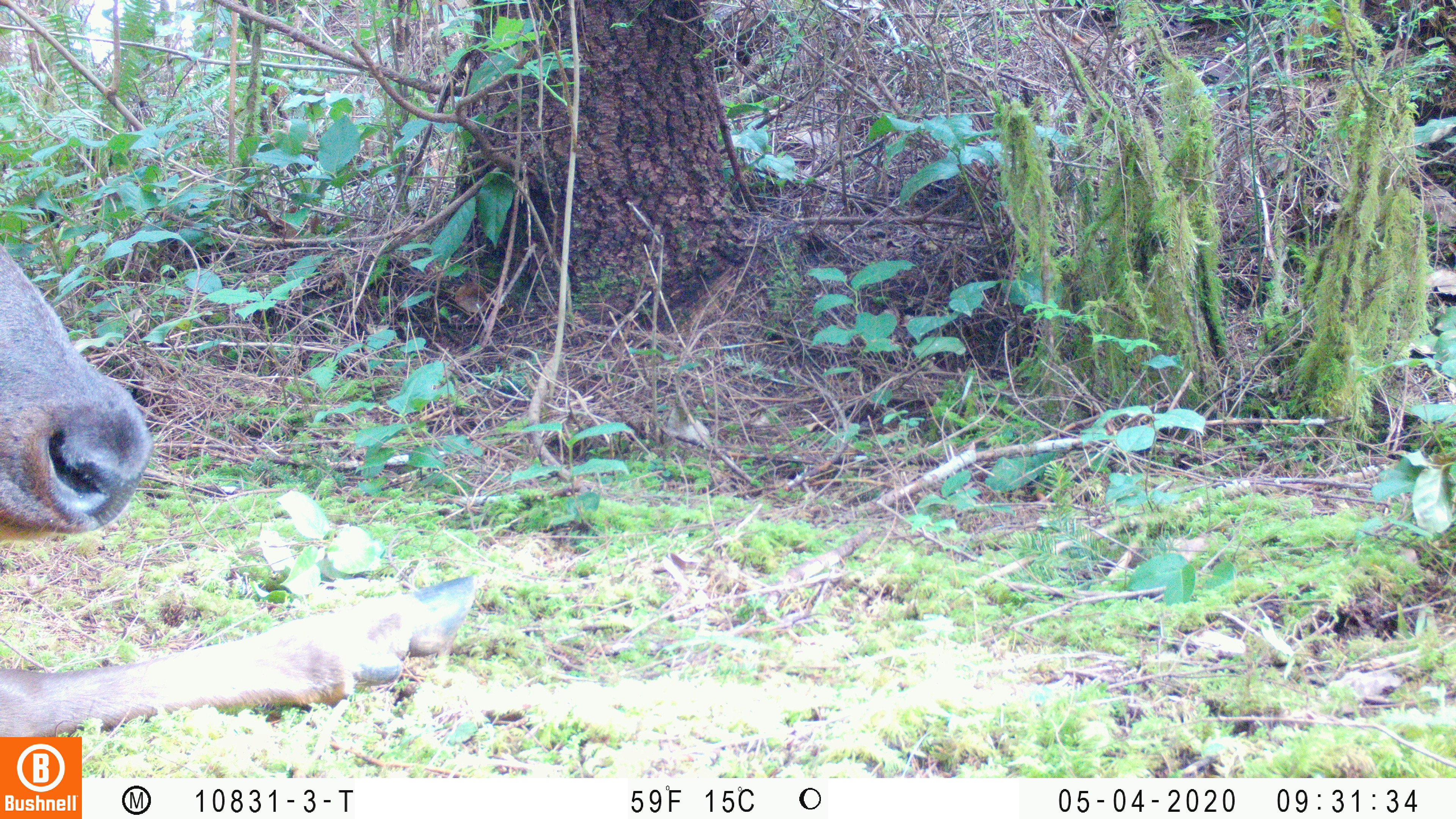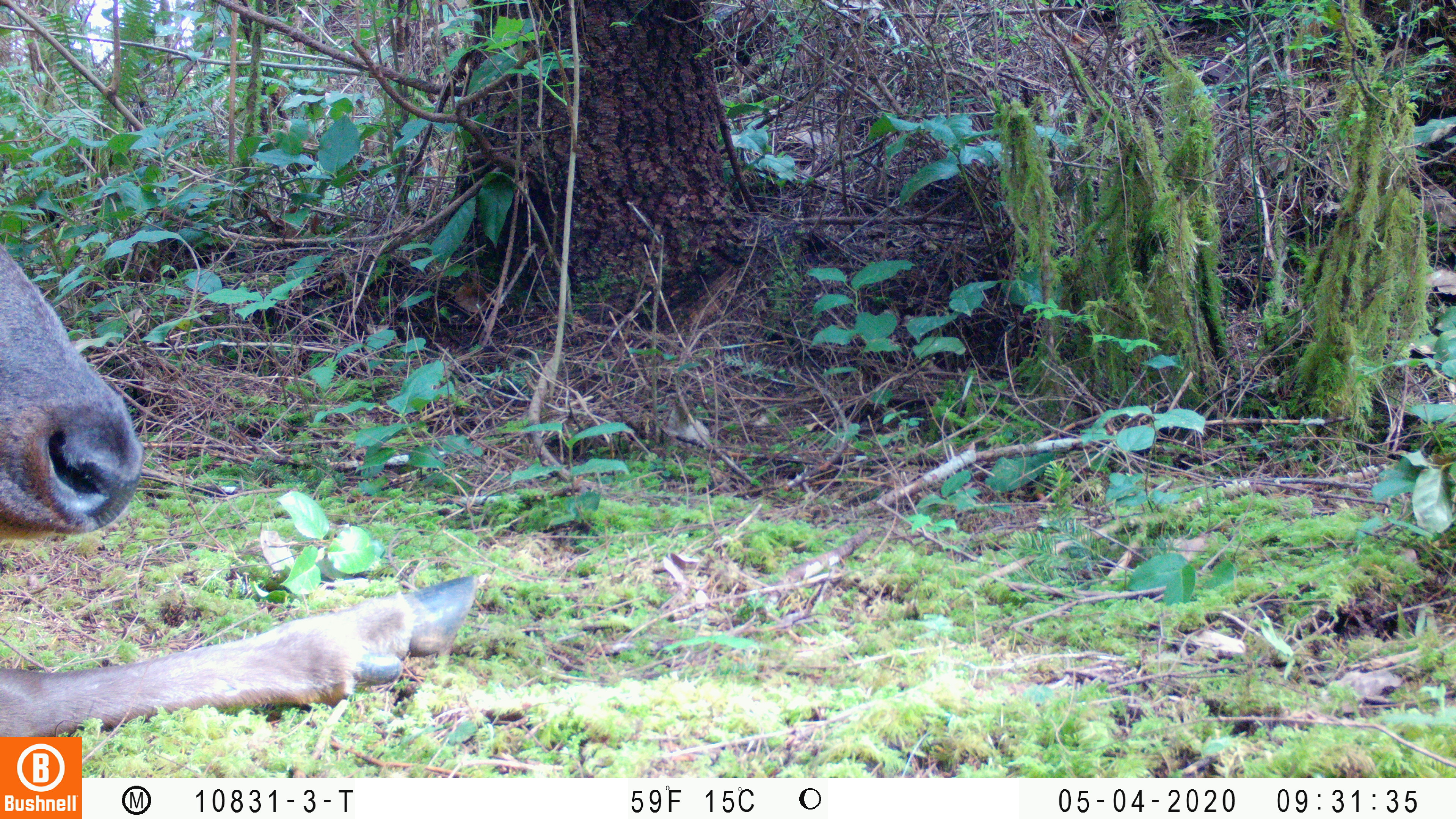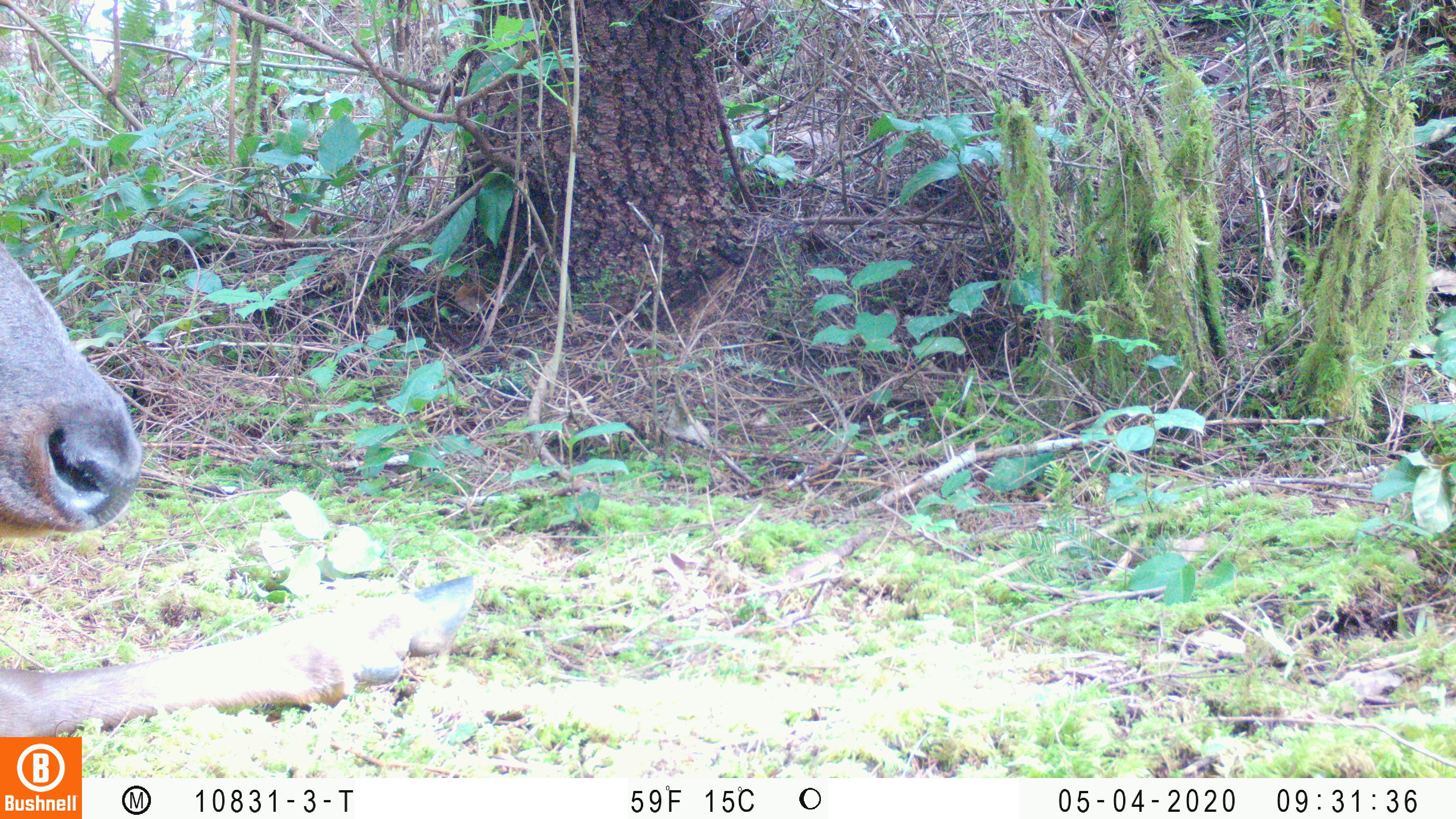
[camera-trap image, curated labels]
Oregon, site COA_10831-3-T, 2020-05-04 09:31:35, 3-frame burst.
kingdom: Animalia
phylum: Chordata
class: Mammalia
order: Artiodactyla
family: Cervidae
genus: Cervus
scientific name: Cervus canadensis roosevelti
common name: roosevelt elk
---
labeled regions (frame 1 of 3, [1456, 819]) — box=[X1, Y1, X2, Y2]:
roosevelt elk: box=[6, 241, 480, 732]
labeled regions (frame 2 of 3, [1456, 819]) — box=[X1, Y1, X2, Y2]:
roosevelt elk: box=[0, 241, 480, 732]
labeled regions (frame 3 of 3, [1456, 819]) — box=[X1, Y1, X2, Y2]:
roosevelt elk: box=[0, 241, 480, 730]